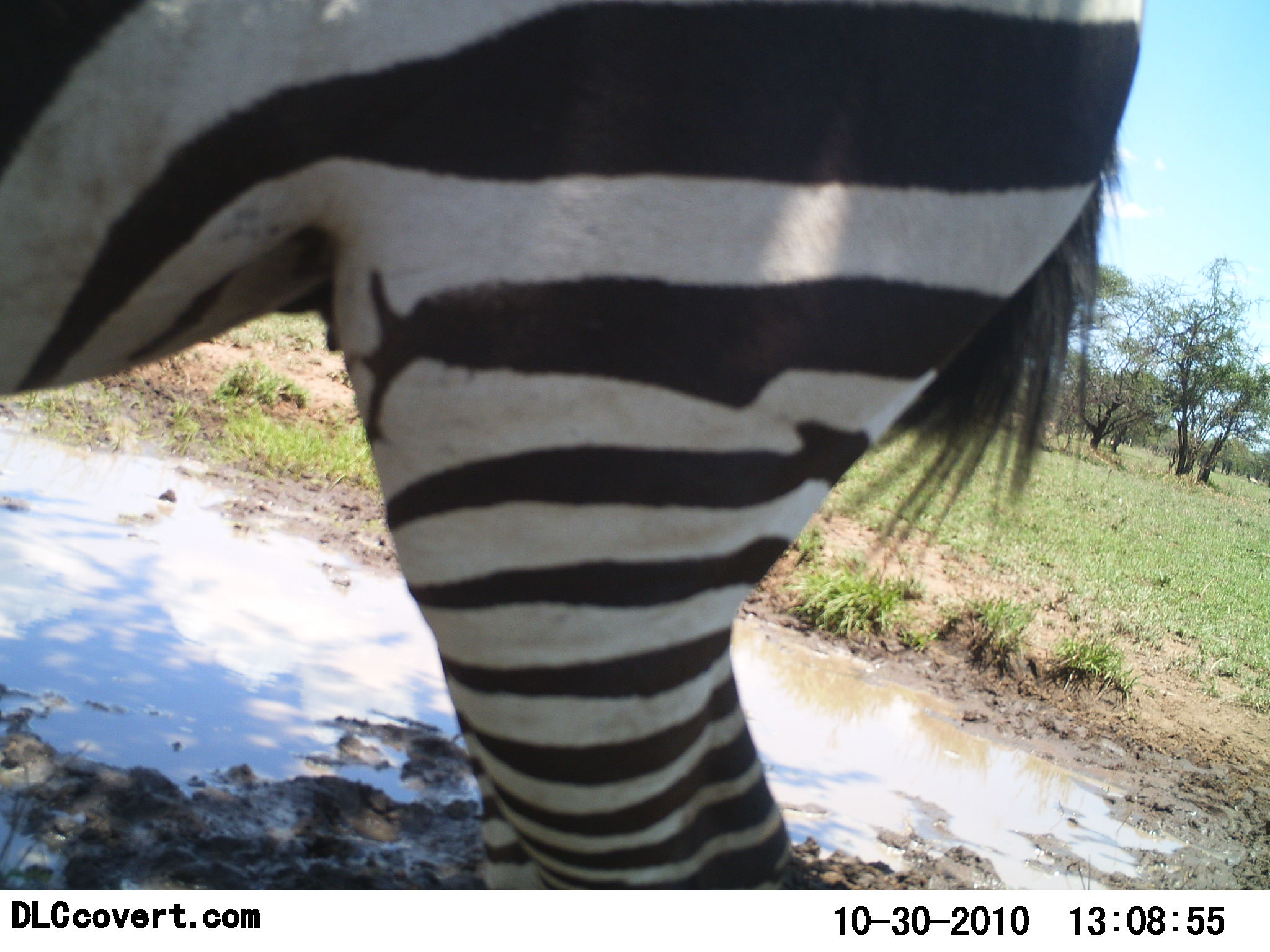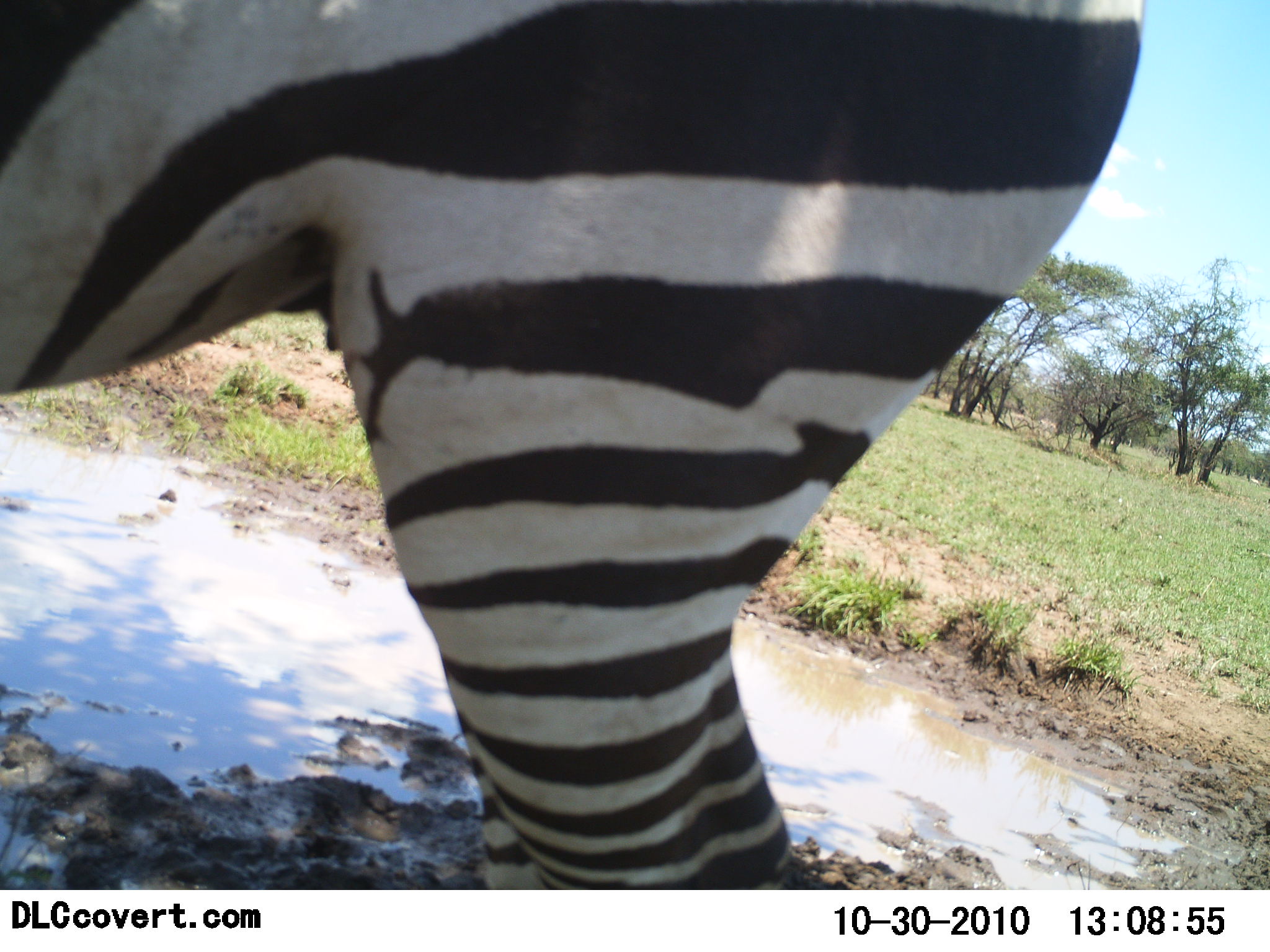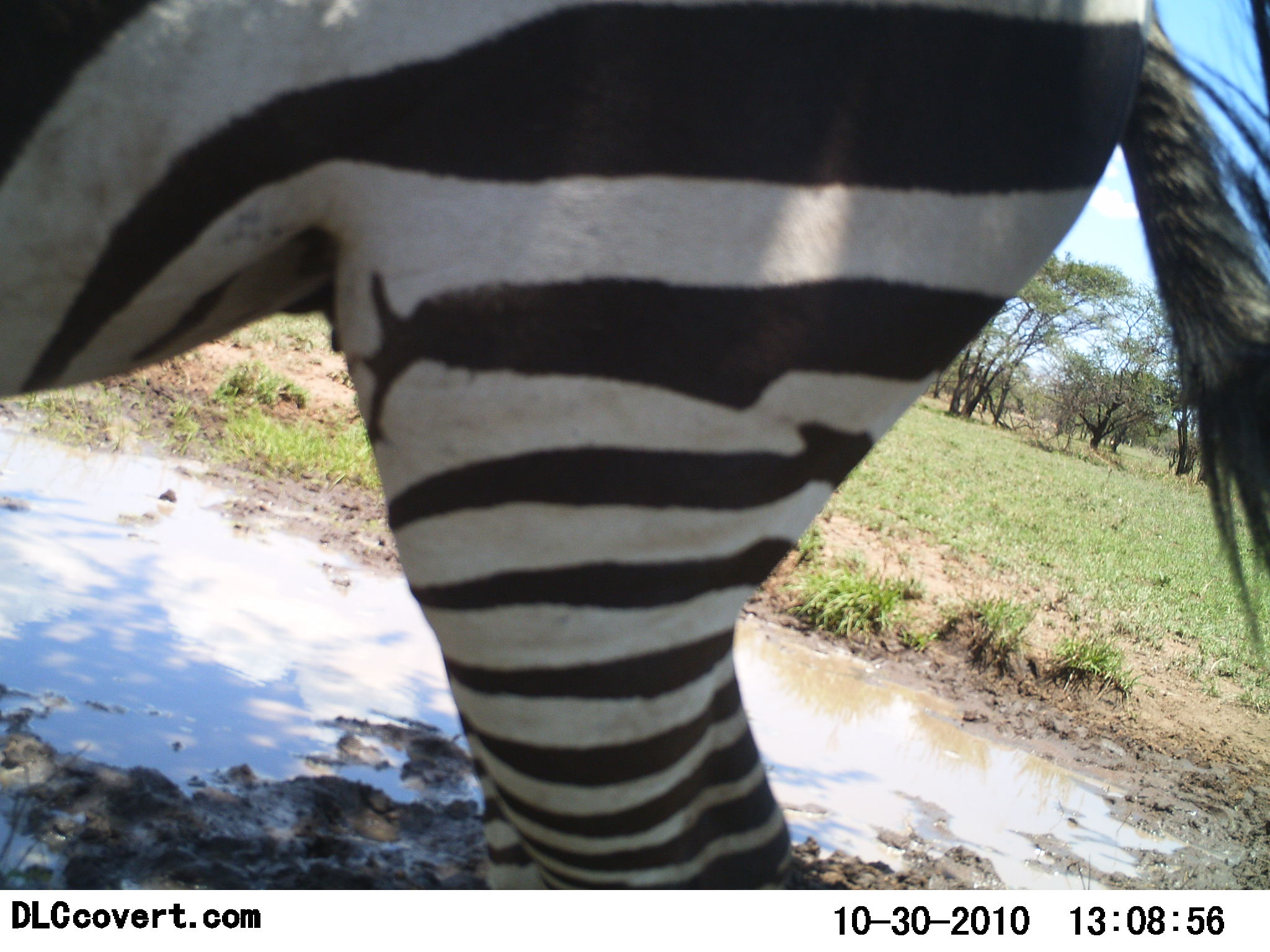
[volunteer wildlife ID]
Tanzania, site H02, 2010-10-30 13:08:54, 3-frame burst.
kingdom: Animalia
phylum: Chordata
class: Mammalia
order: Perissodactyla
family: Equidae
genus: Equus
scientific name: Equus quagga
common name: plains zebra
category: zebra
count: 1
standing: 100%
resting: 0%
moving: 0%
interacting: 0%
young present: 0%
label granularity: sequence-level